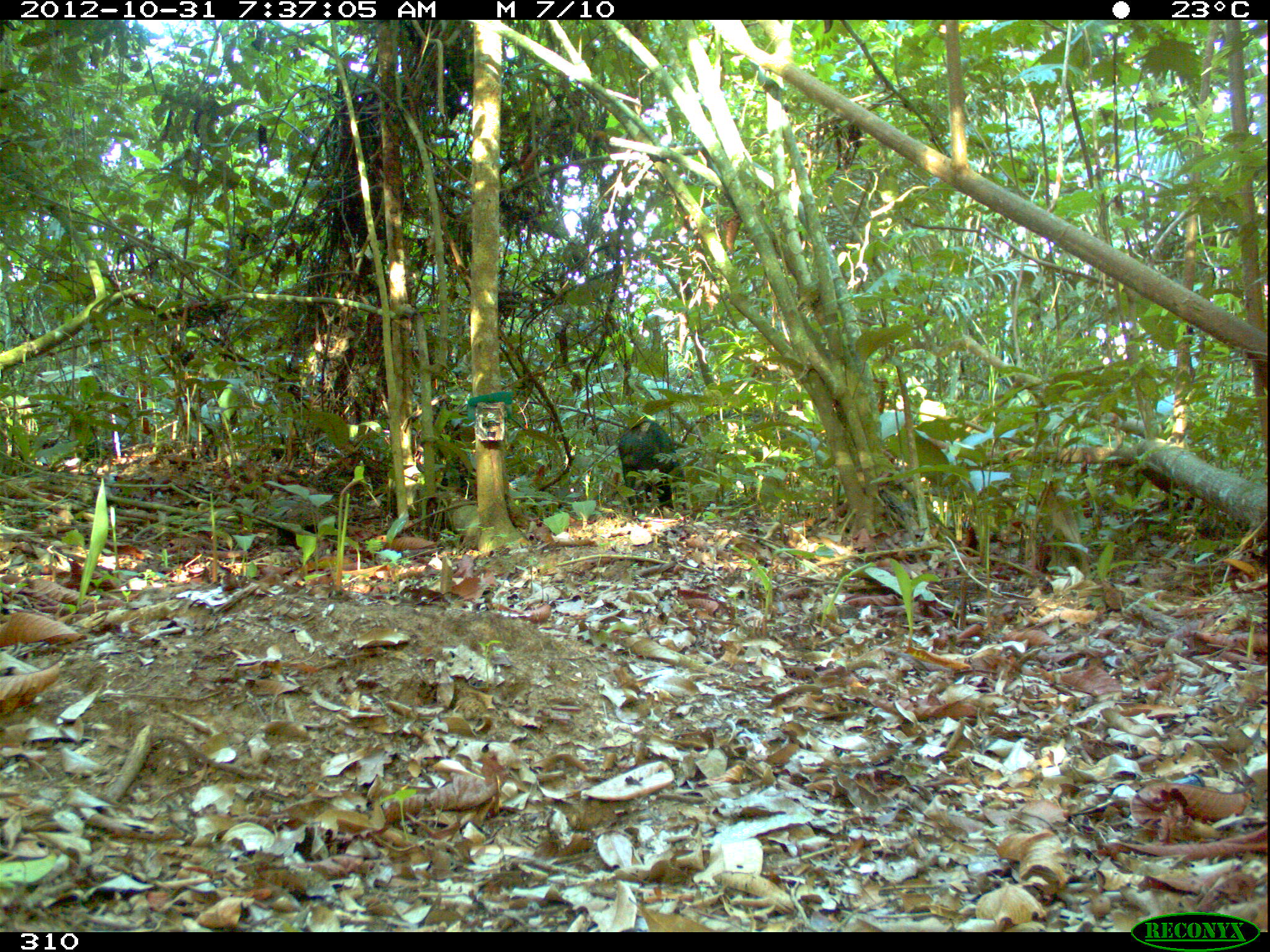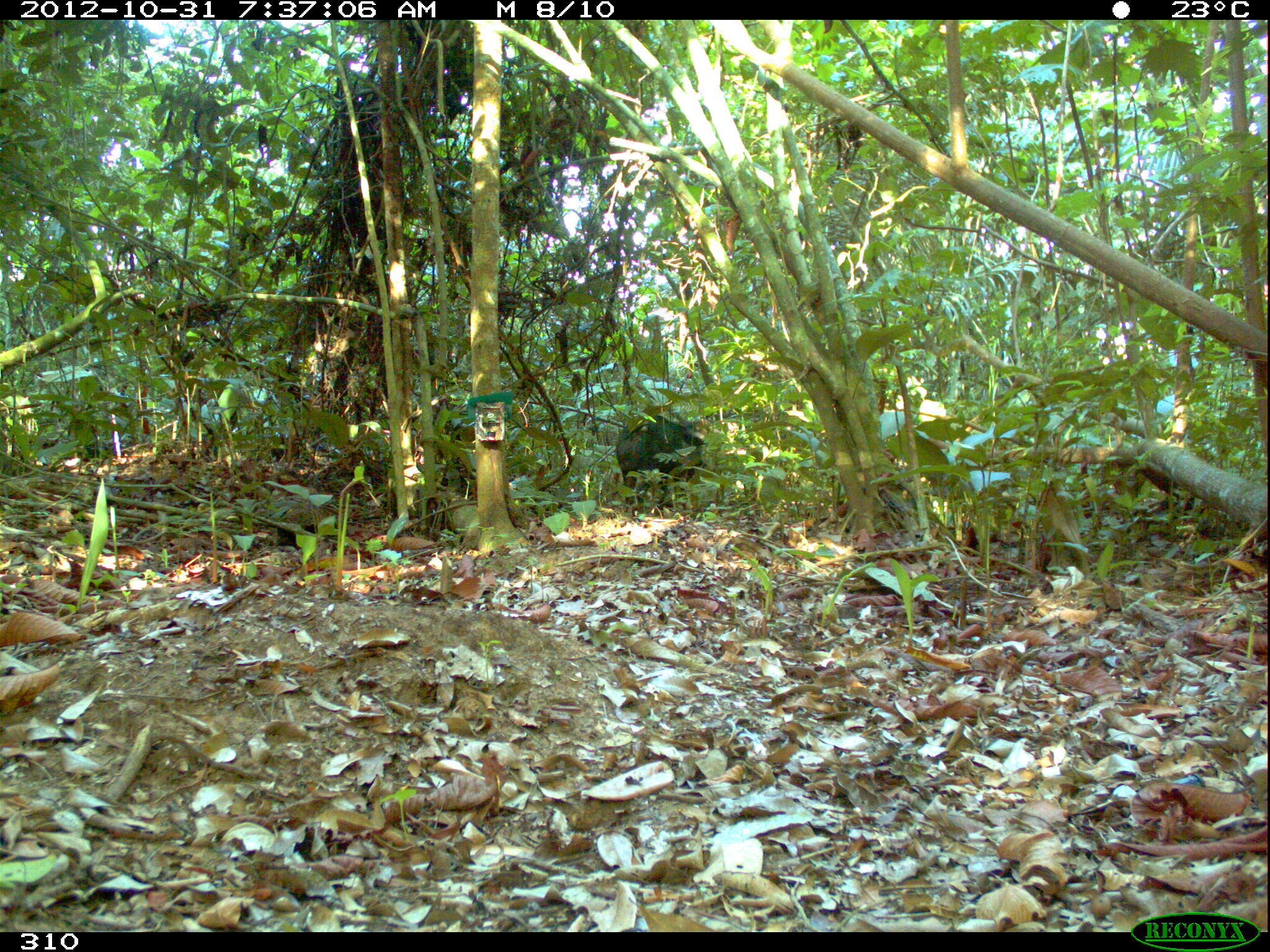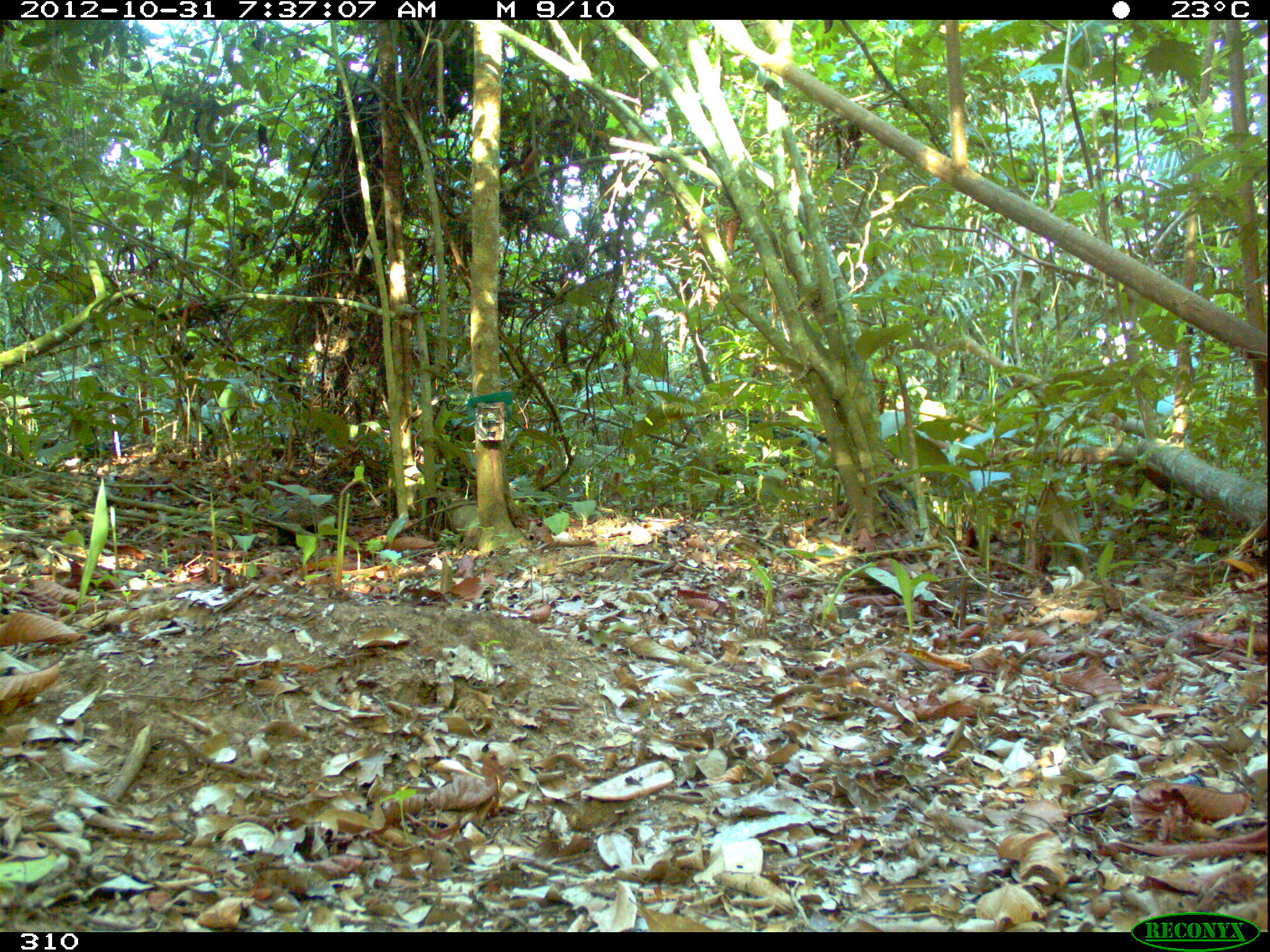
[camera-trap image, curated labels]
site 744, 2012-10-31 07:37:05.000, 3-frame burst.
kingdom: Animalia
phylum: Chordata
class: Mammalia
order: Artiodactyla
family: Tayassuidae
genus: Tayassu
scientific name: Tayassu pecari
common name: white-lipped peccary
Tayassu pecari (white-lipped peccary).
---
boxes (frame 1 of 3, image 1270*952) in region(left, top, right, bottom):
tayassu pecari: region(619, 420, 679, 511)